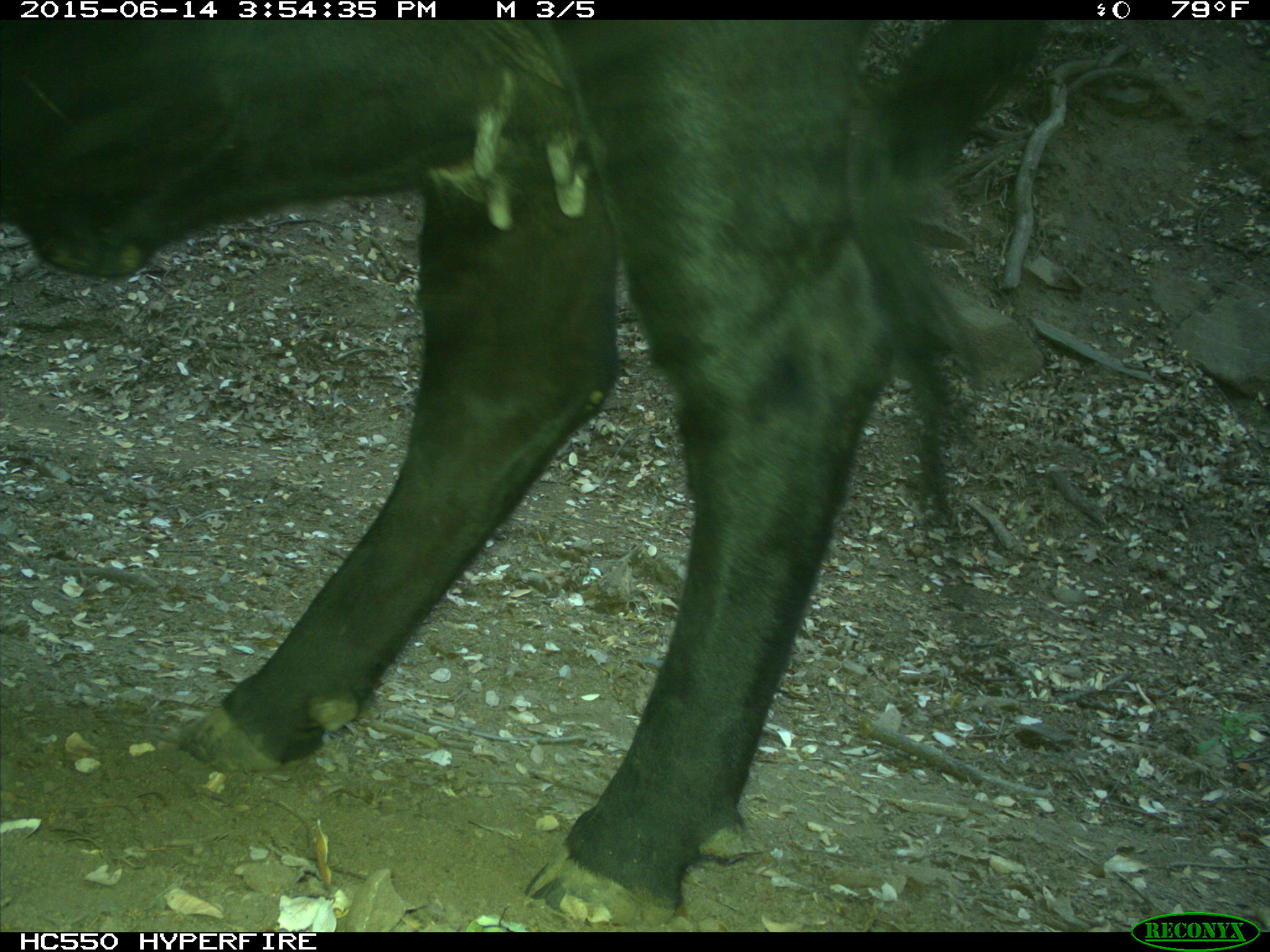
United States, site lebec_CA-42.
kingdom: Animalia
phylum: Chordata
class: Mammalia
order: Artiodactyla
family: Bovidae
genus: Bos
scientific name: Bos taurus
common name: domestic cow